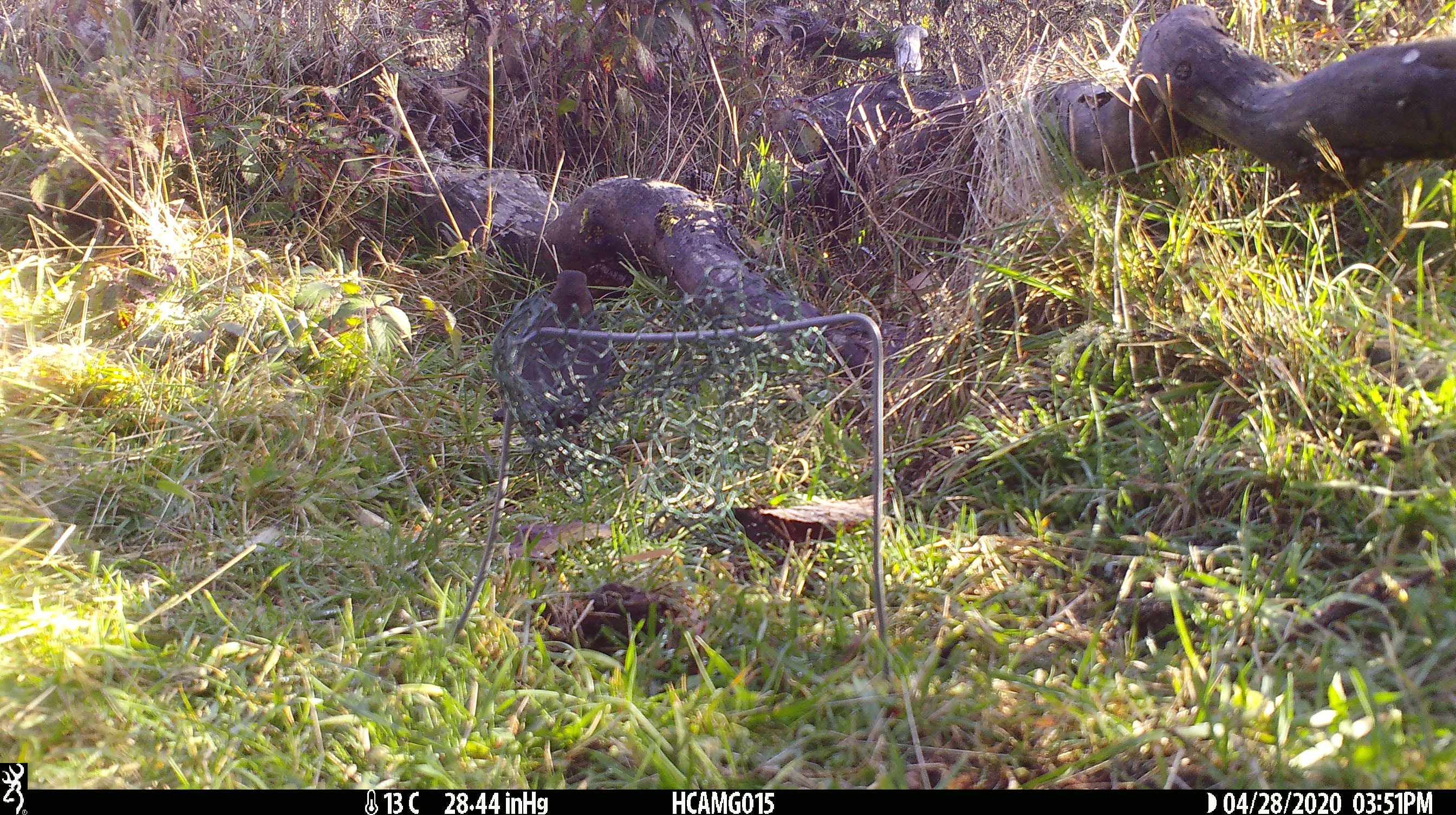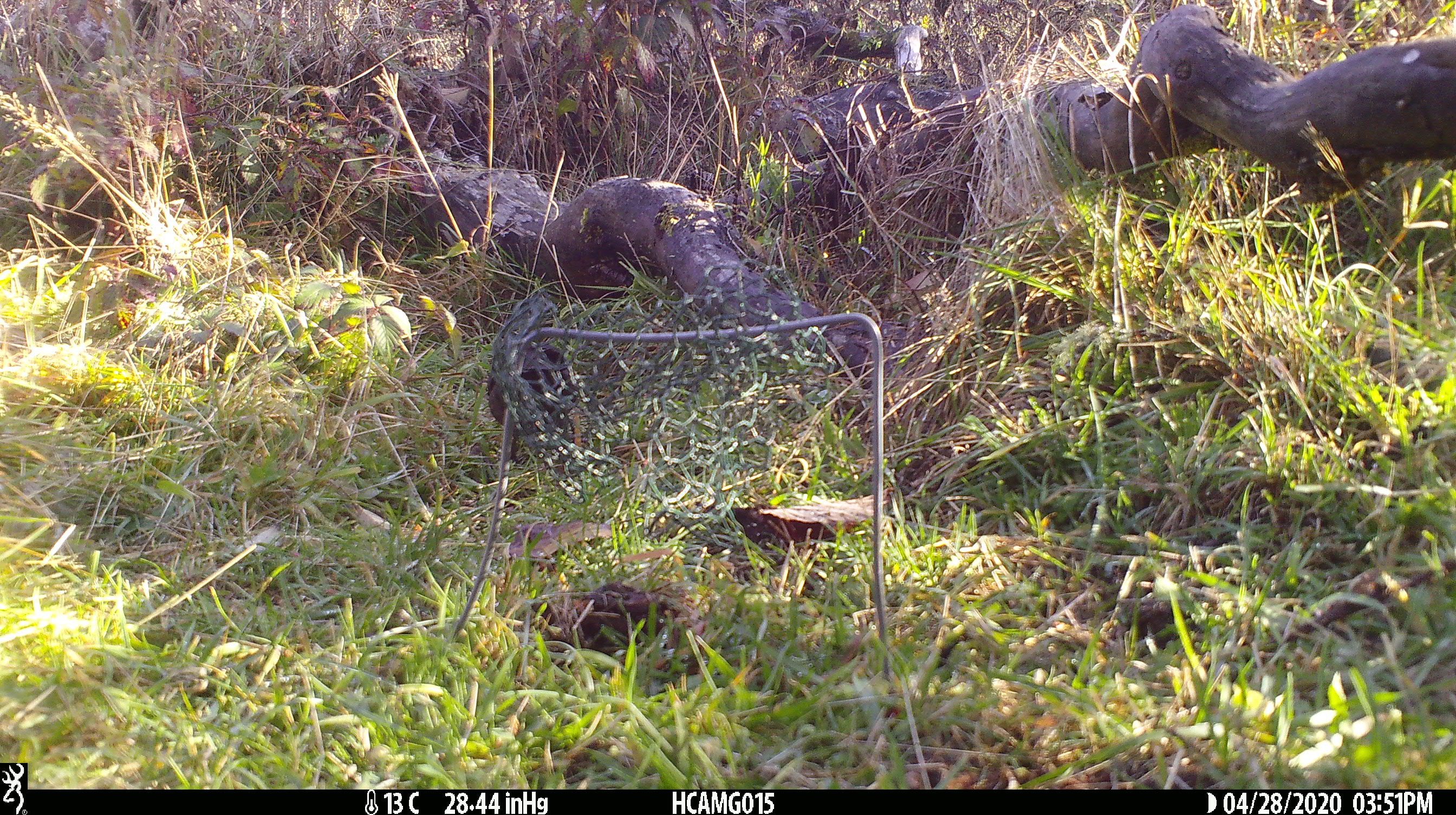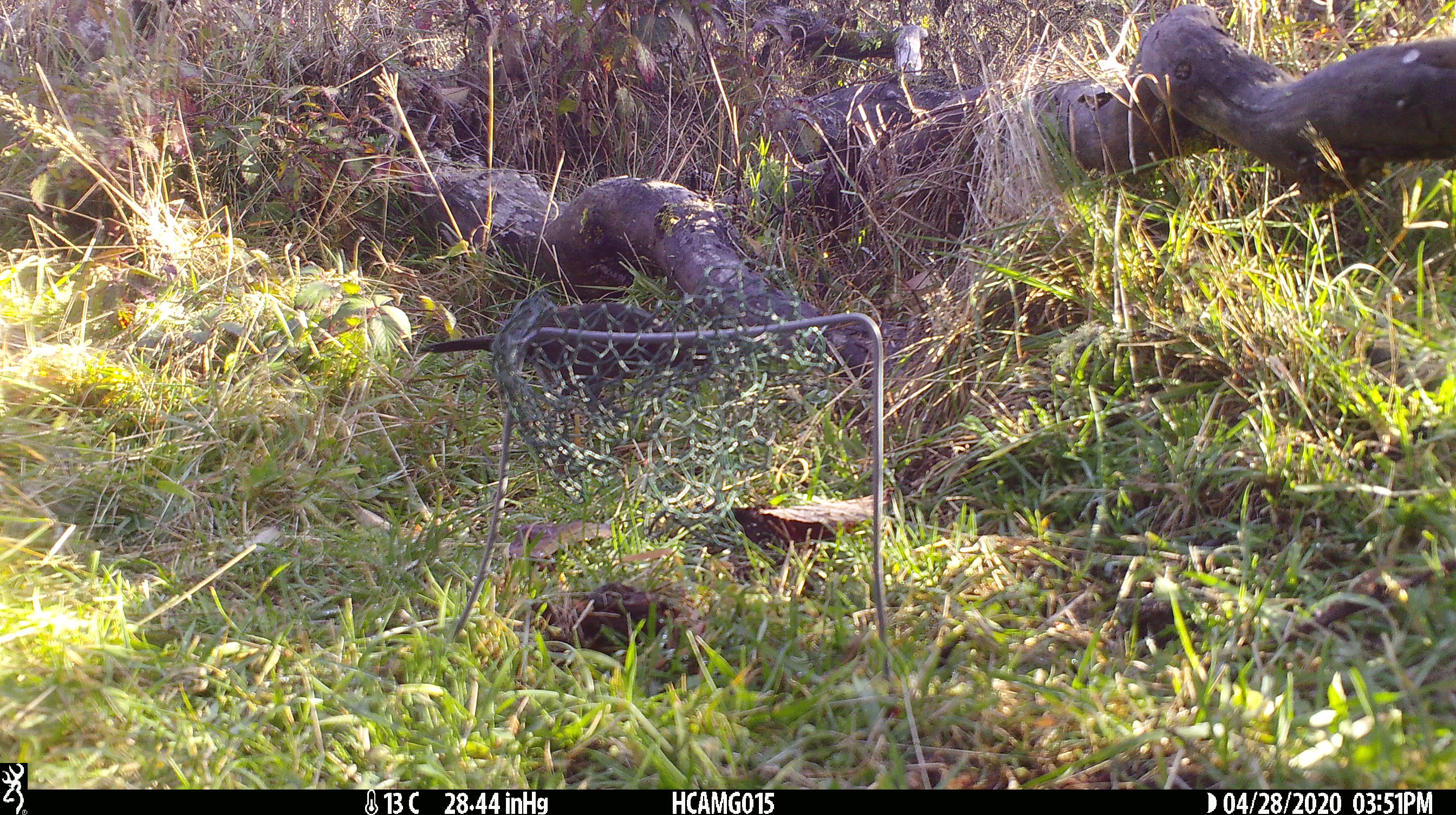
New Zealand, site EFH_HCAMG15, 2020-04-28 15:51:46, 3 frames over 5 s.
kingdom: Animalia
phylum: Chordata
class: Aves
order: Passeriformes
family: Turdidae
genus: Turdus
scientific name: Turdus merula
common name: eurasian blackbird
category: blackbird